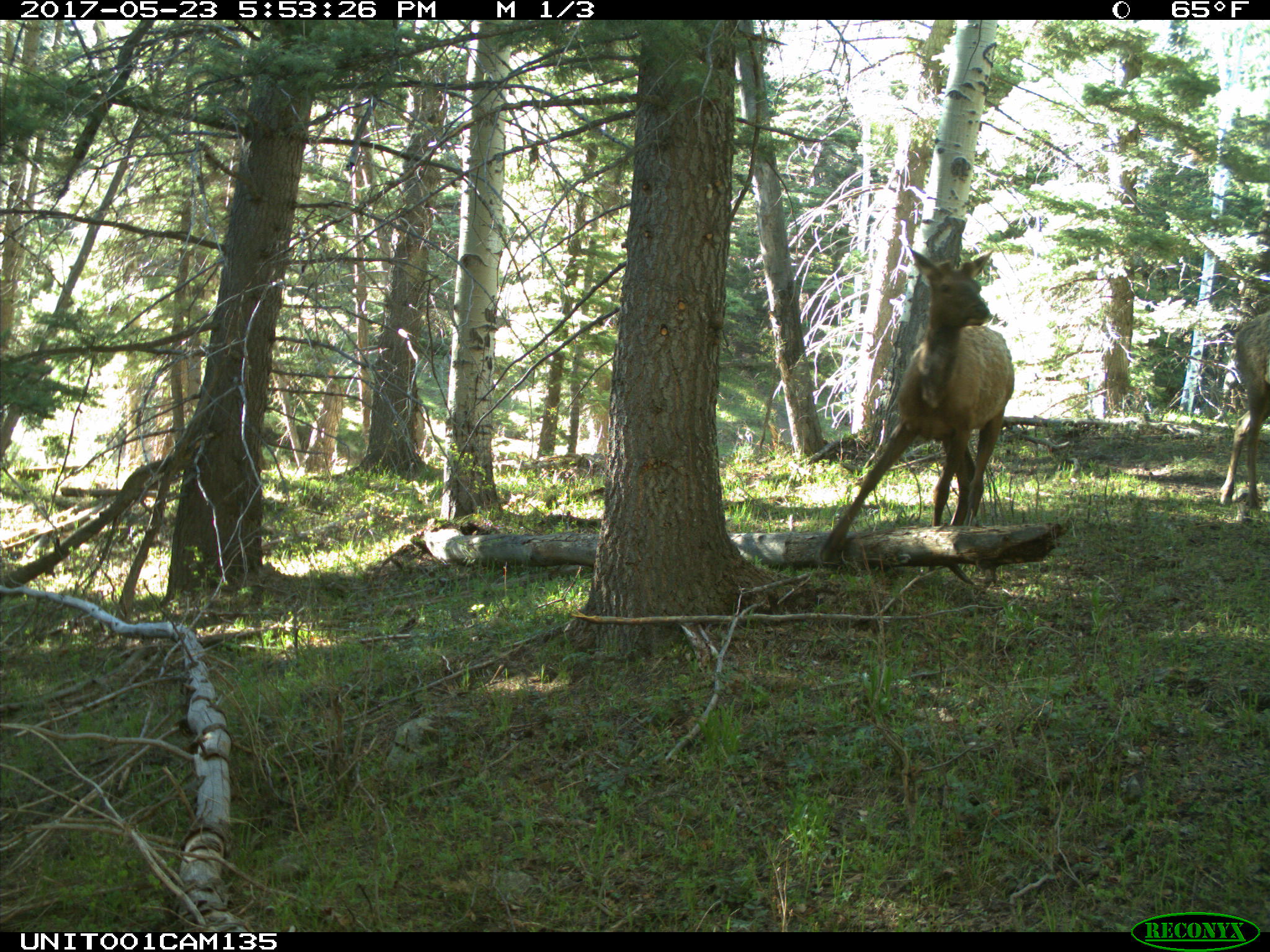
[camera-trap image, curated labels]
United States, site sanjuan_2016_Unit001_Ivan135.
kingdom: Animalia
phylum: Chordata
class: Mammalia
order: Artiodactyla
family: Cervidae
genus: Cervus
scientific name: Cervus elaphus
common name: red deer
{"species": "Cervus elaphus (red deer)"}